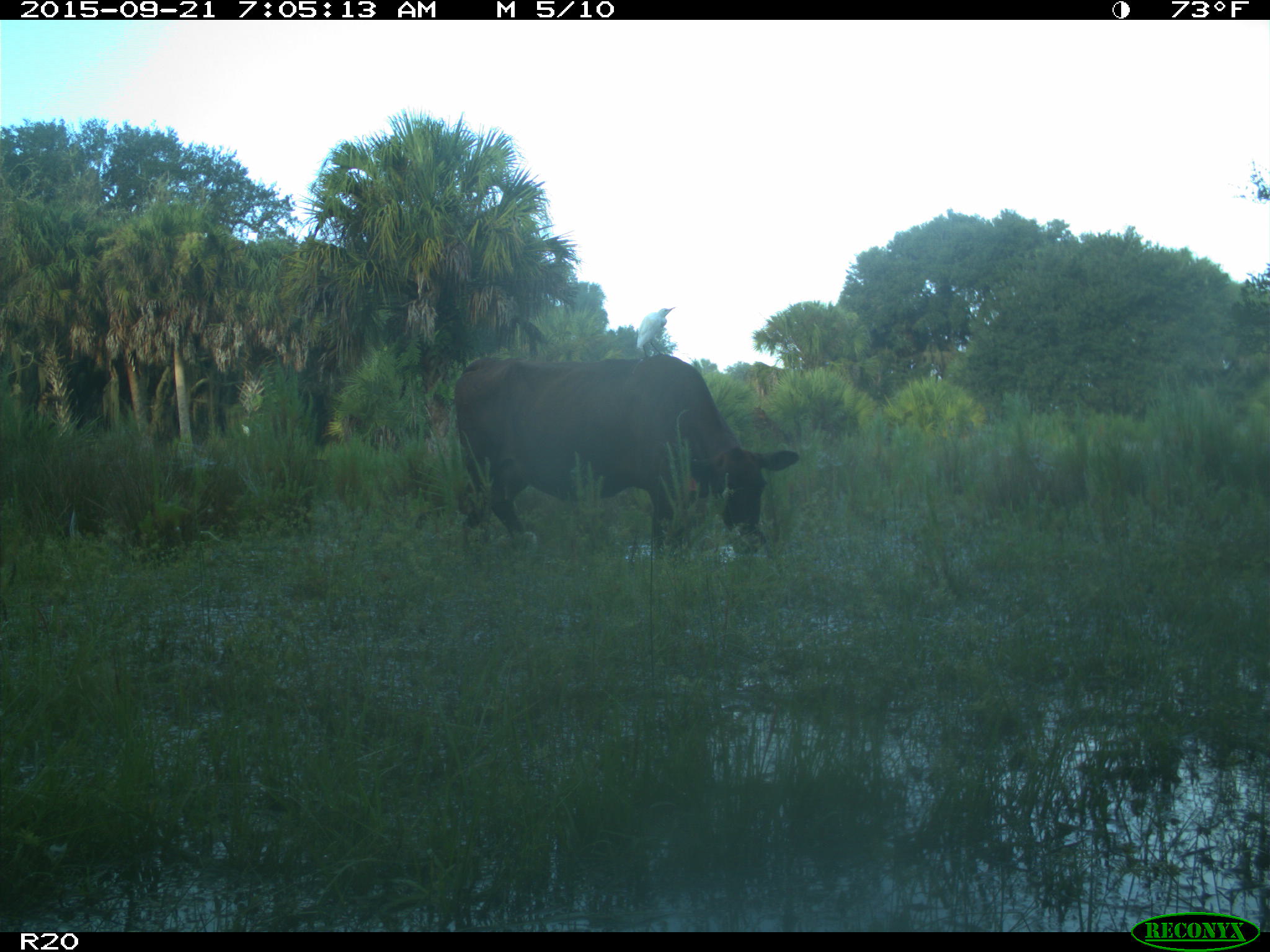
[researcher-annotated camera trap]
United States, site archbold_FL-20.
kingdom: Animalia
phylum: Chordata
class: Mammalia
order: Artiodactyla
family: Bovidae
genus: Bos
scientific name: Bos taurus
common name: domestic cow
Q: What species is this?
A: Bos taurus (domestic cow).